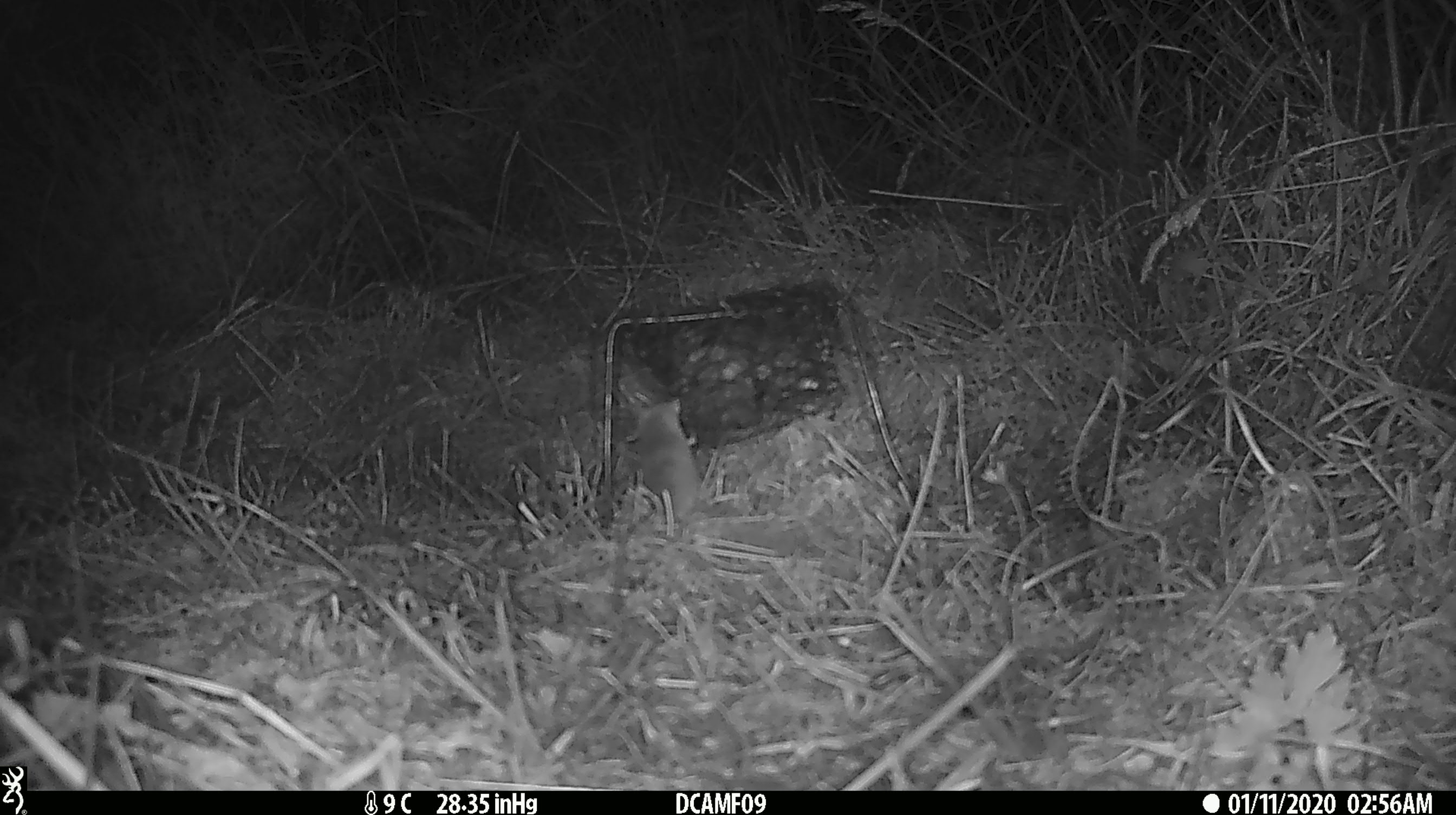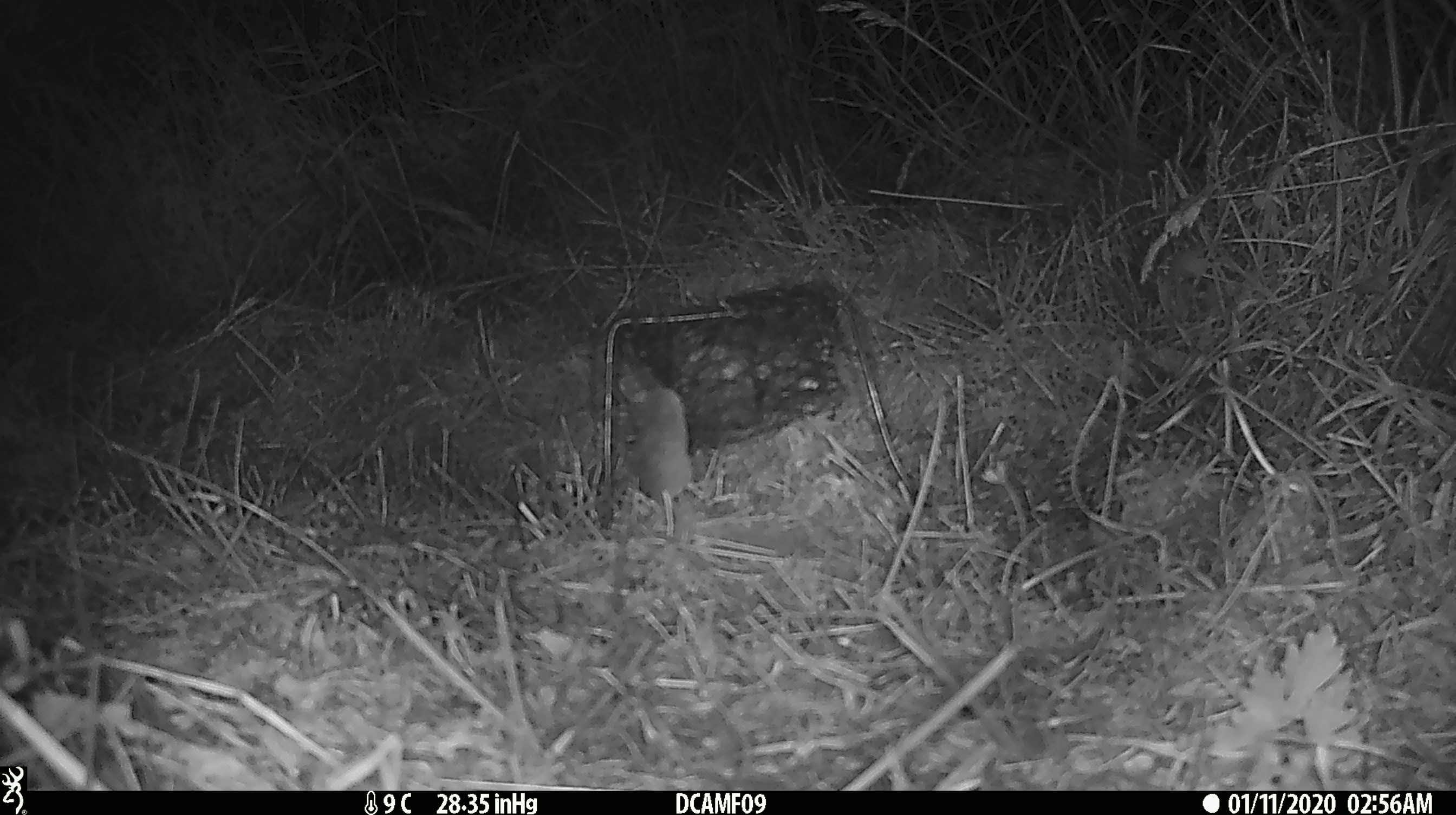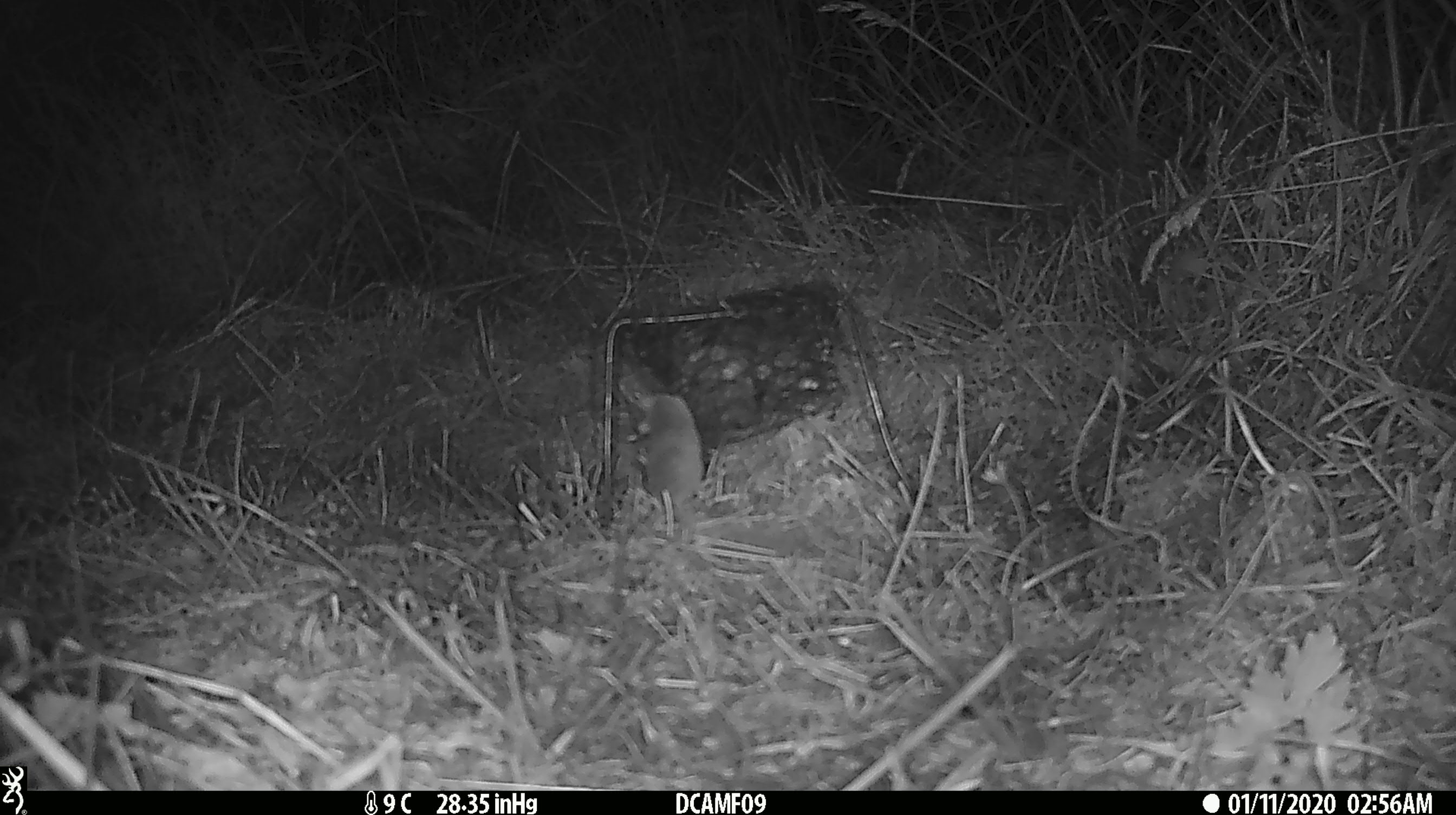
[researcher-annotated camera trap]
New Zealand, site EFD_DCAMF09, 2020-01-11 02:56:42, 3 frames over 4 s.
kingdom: Animalia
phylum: Chordata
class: Mammalia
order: Rodentia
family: Muridae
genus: Mus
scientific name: Mus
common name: mouse